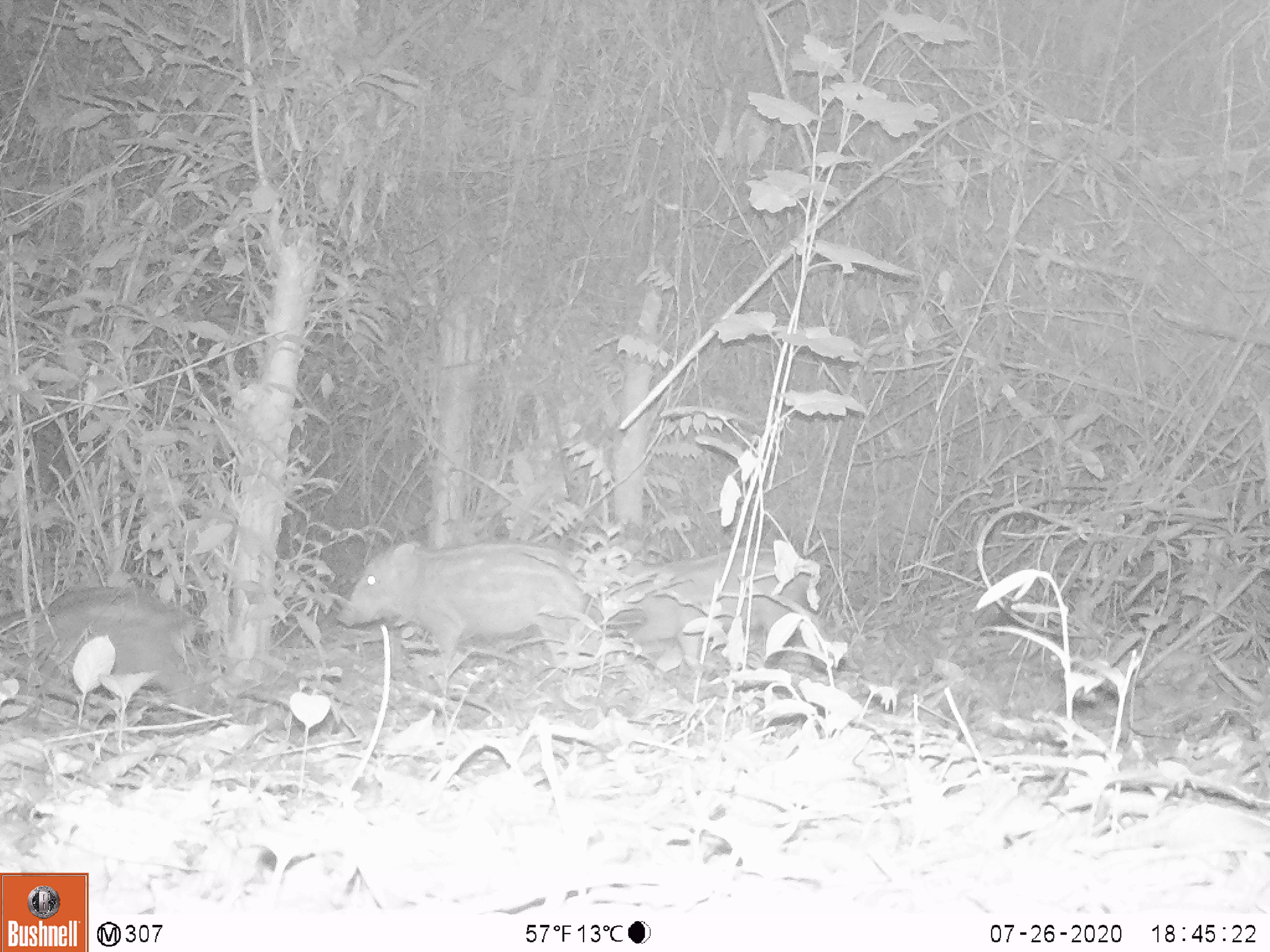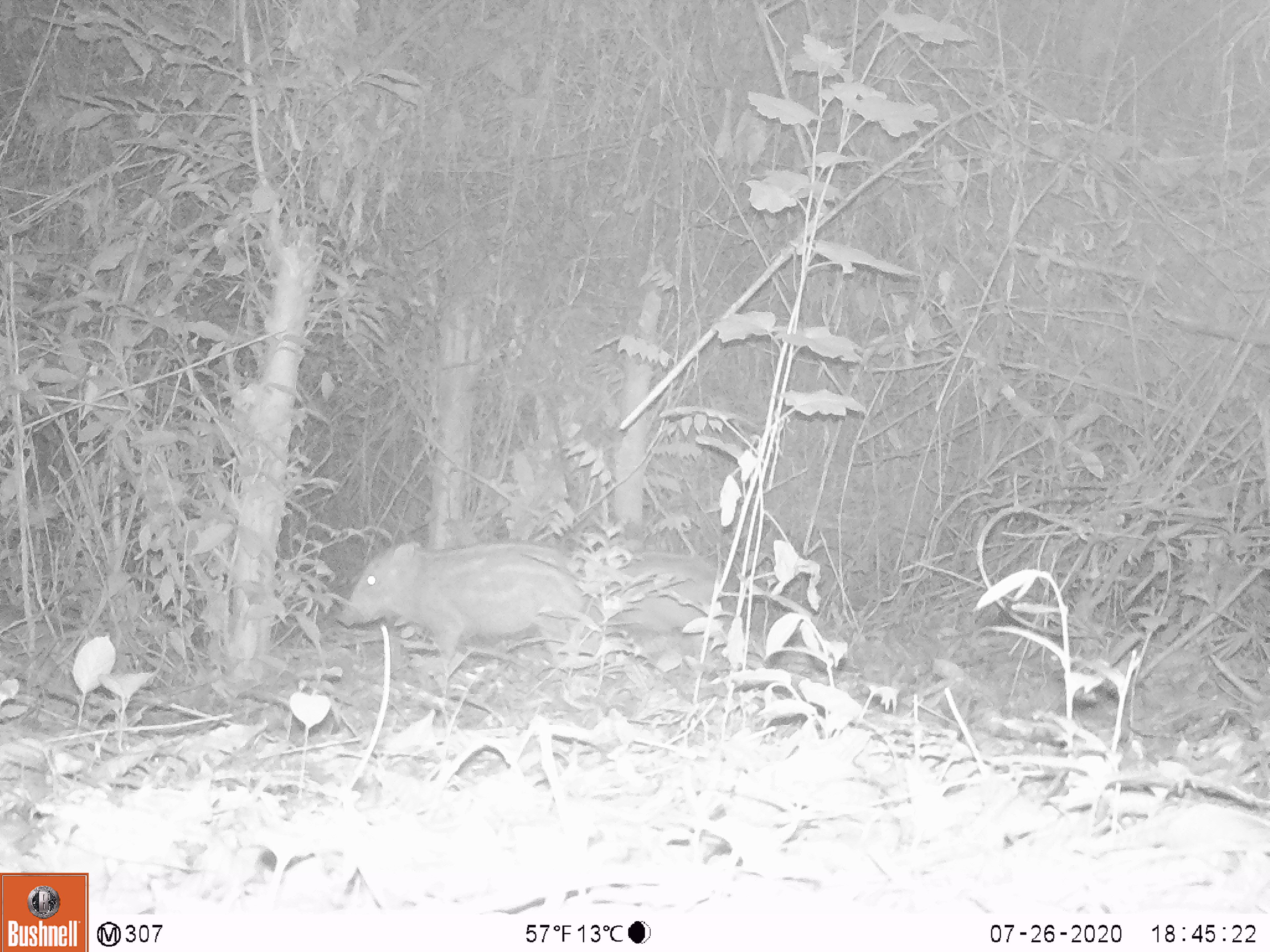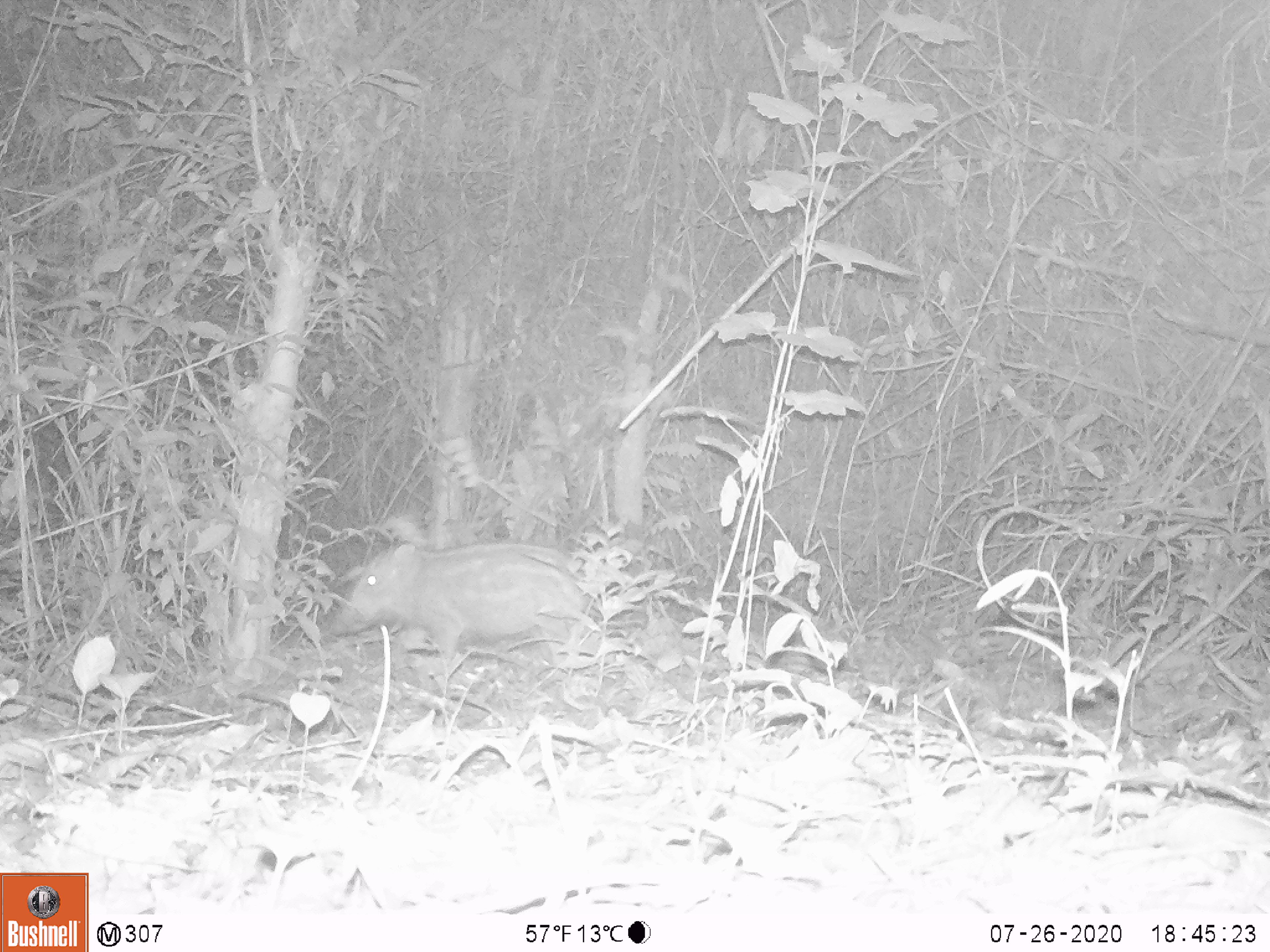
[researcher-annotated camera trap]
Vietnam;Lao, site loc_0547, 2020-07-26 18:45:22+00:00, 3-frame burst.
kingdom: Animalia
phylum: Chordata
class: Mammalia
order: Artiodactyla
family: Suidae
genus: Sus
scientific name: Sus scrofa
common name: eurasian wild pig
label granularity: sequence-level